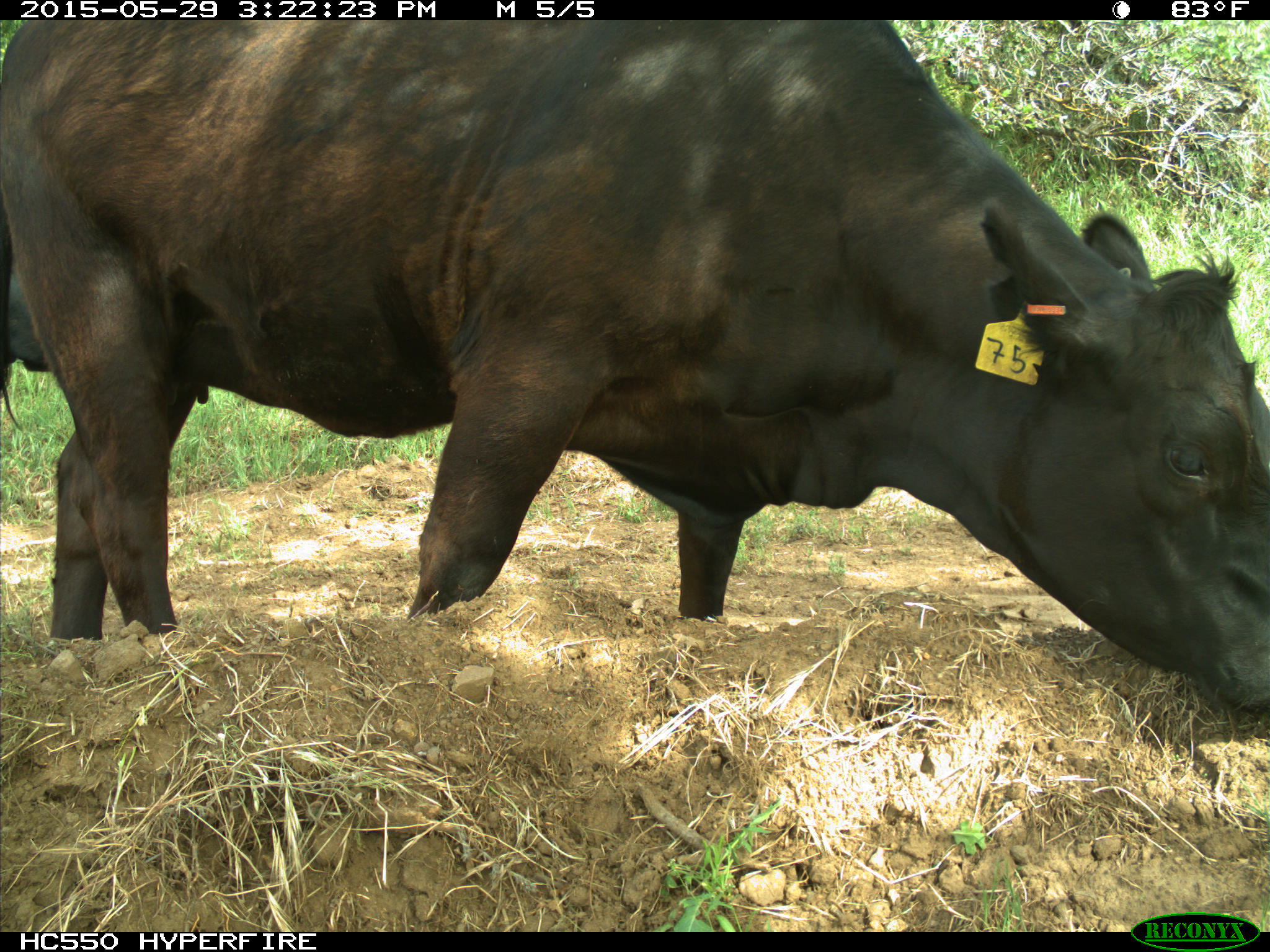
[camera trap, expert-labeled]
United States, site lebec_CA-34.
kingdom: Animalia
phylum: Chordata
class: Mammalia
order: Artiodactyla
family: Bovidae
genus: Bos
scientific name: Bos taurus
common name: domestic cow